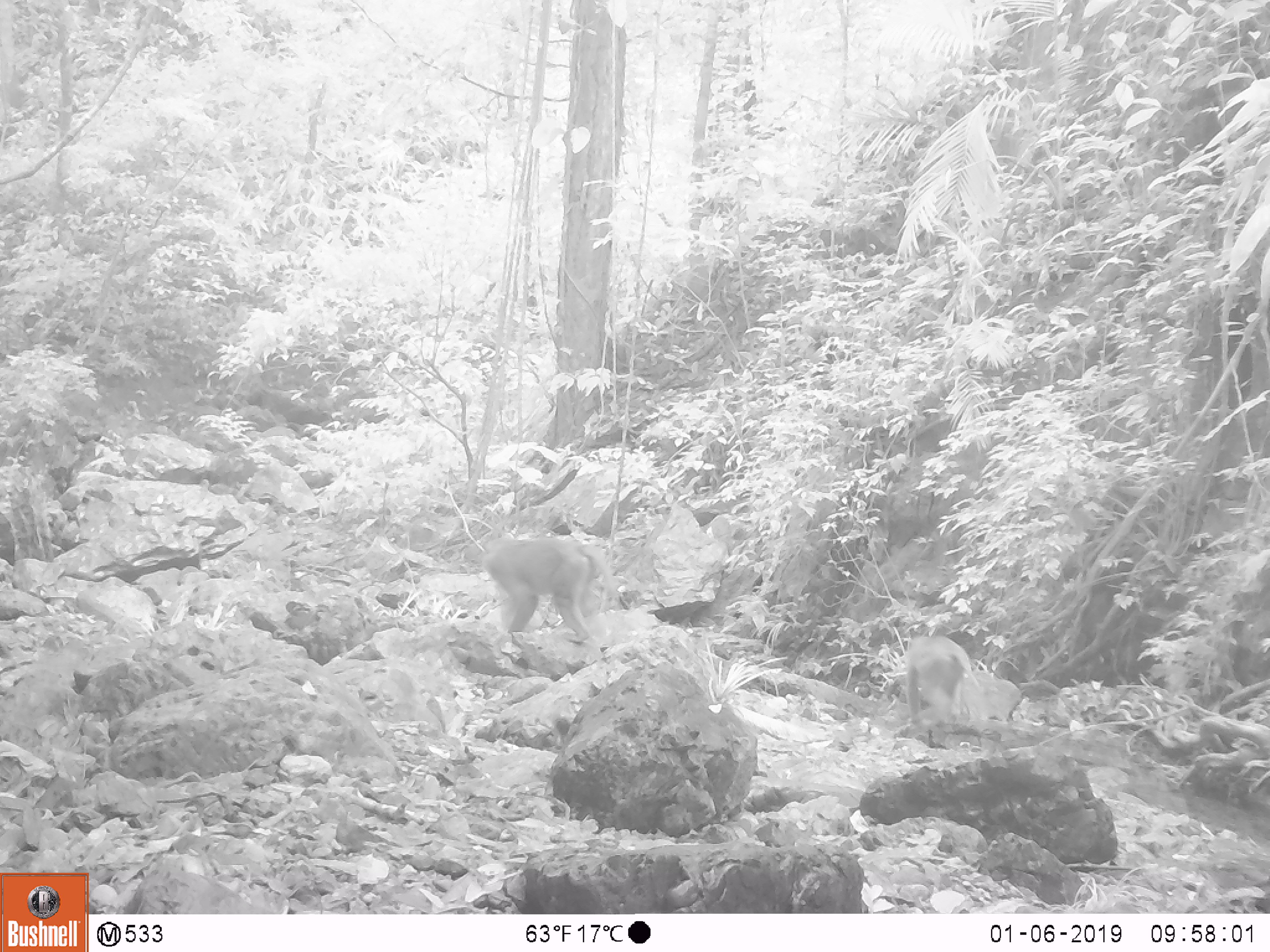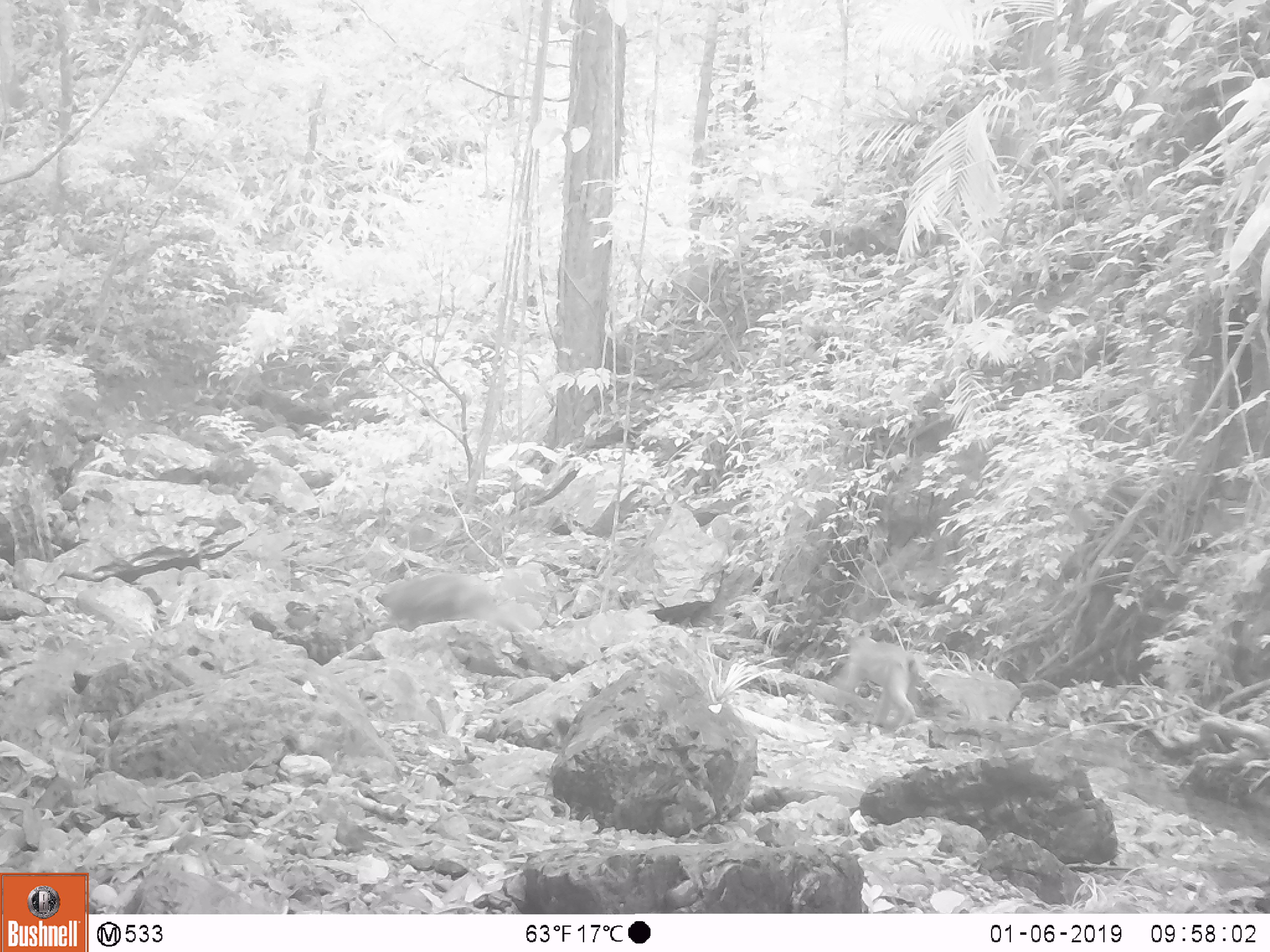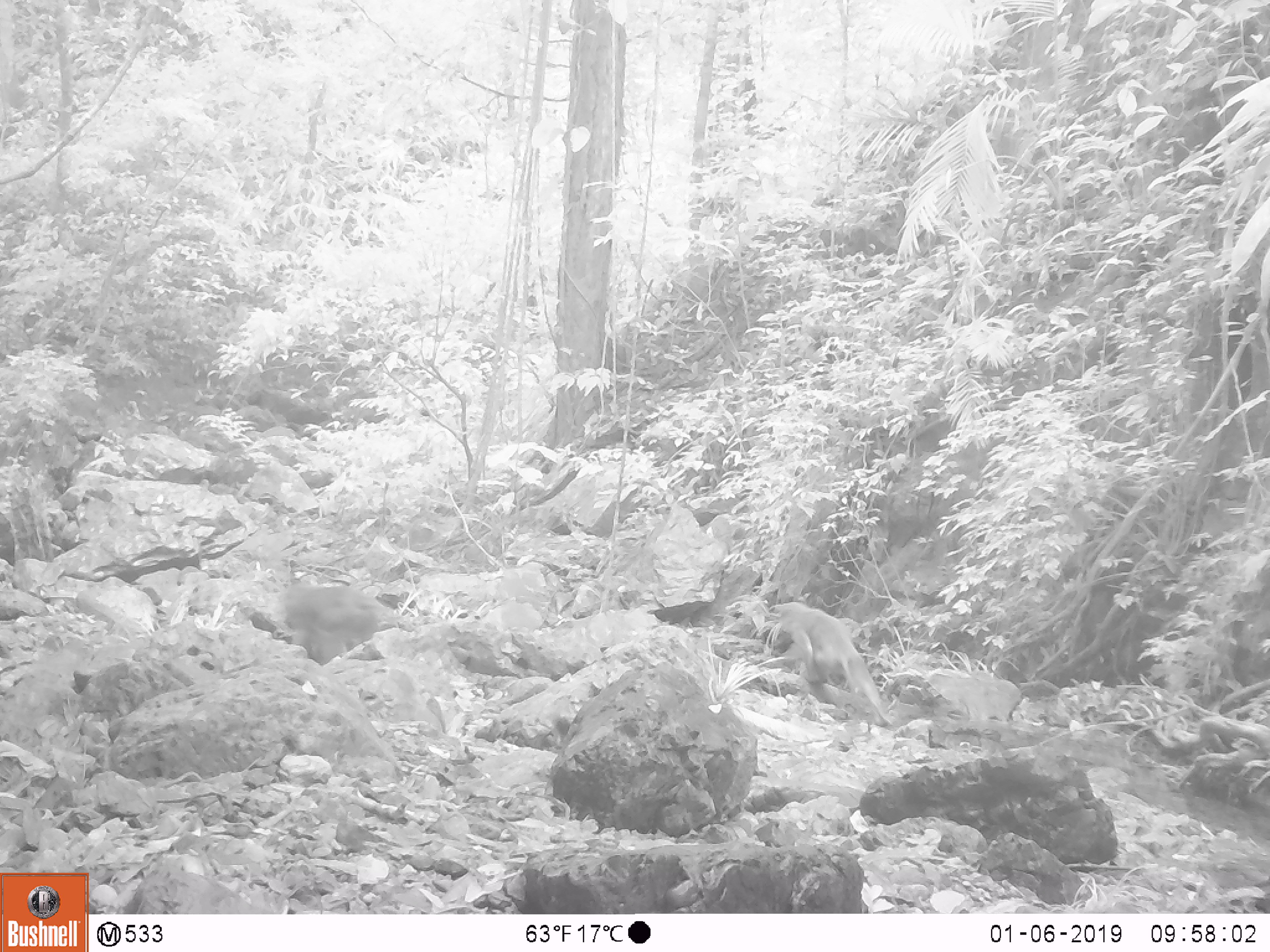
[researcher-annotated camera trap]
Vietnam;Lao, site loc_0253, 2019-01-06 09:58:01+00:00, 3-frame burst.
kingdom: Animalia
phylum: Chordata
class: Mammalia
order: Primates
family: Cercopithecidae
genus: Macaca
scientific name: Macaca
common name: macaques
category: assam or rhesus macaque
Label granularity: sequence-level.